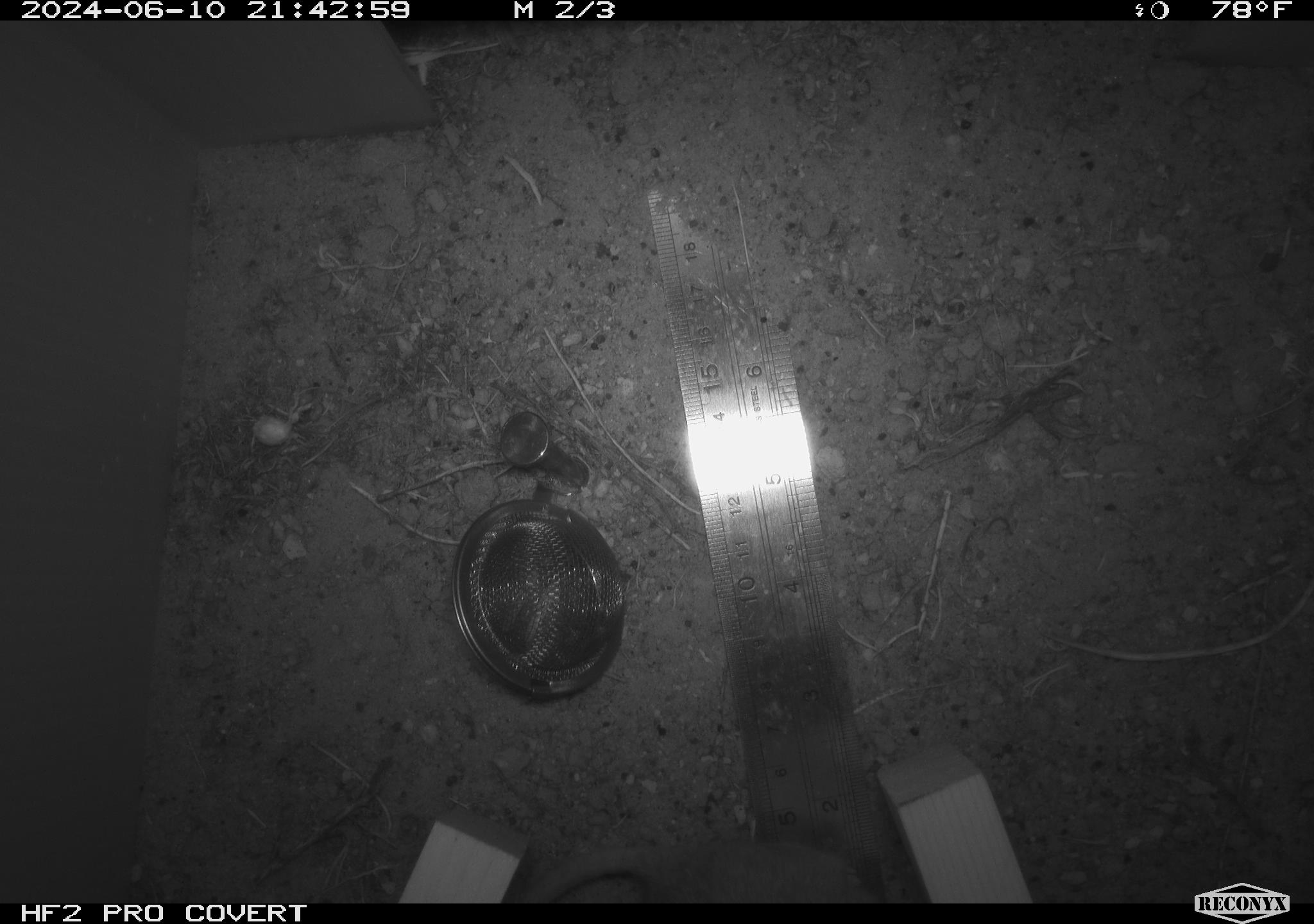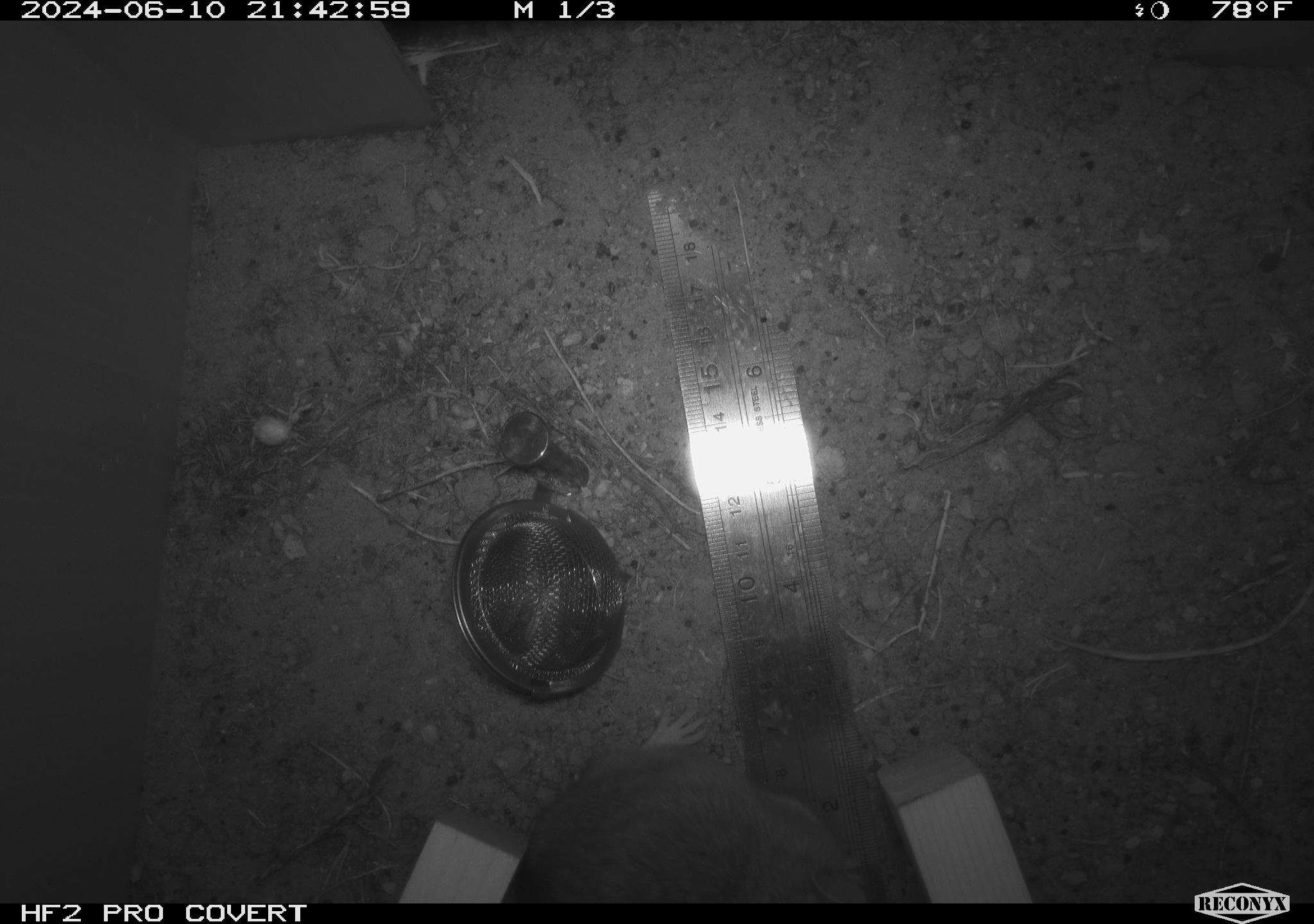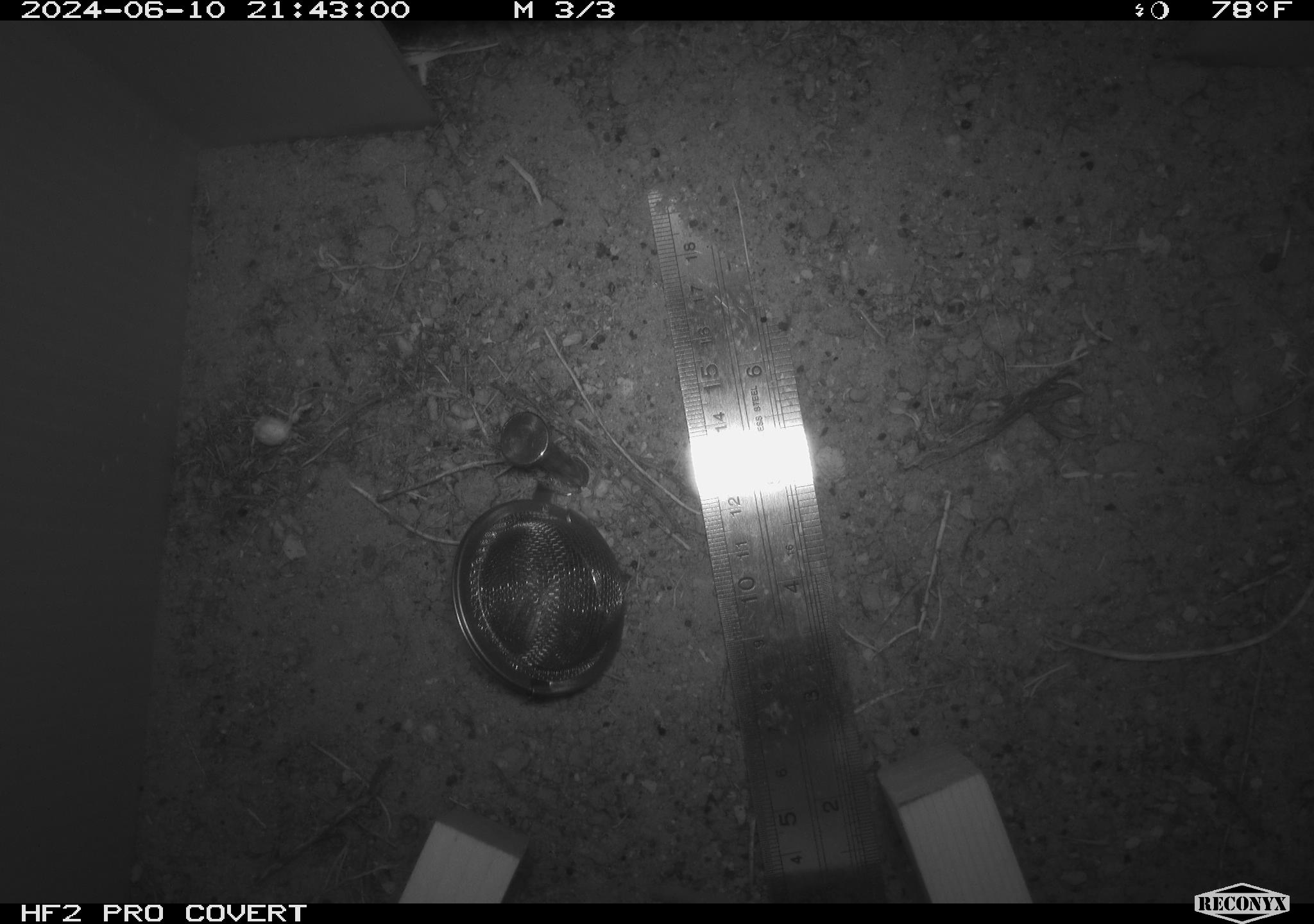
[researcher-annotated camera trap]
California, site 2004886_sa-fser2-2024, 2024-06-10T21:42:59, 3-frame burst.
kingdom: Animalia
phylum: Chordata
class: Mammalia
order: Rodentia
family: Cricetidae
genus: Neotoma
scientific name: Neotoma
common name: pack rat or woodrat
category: neotoma species